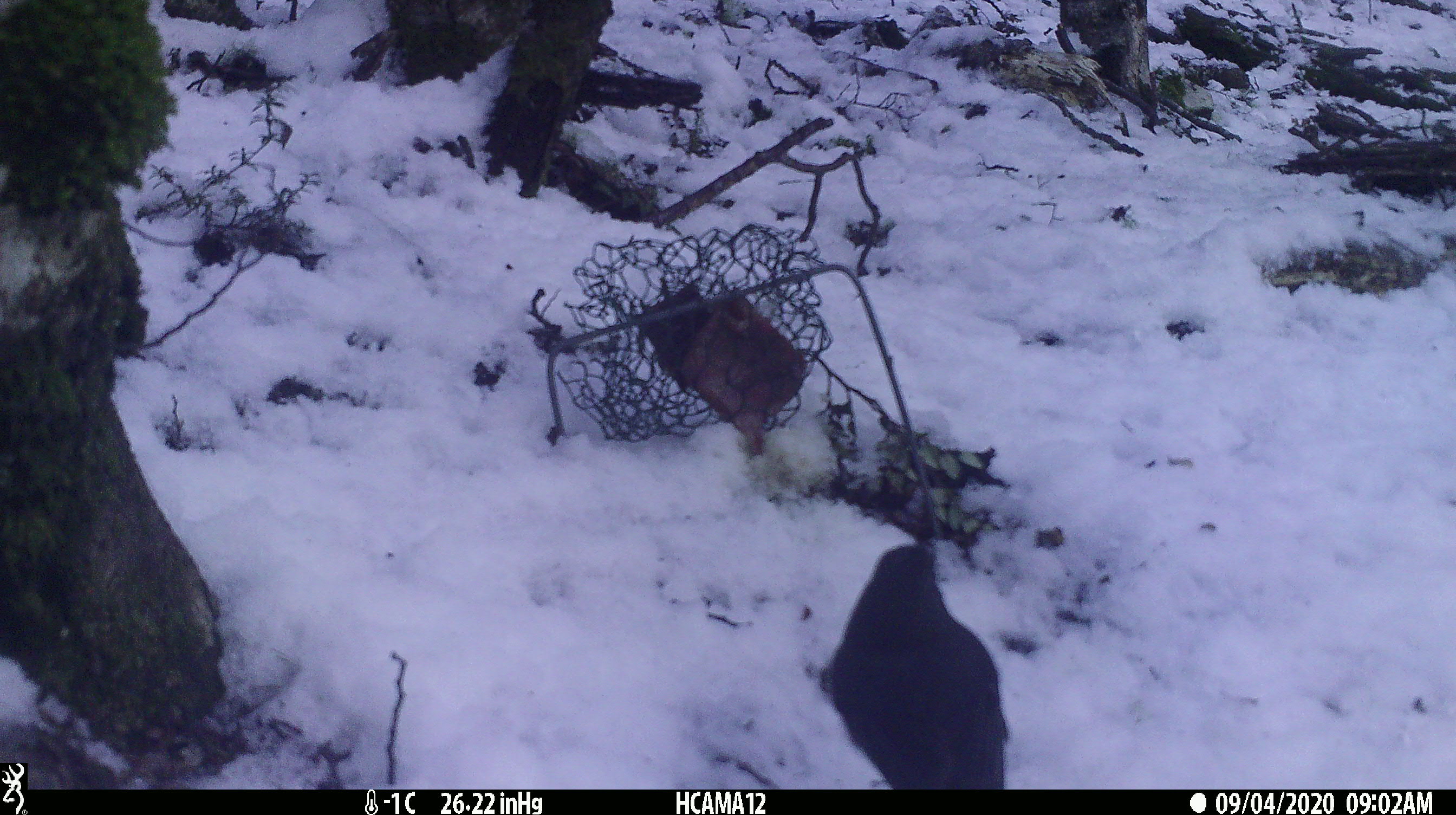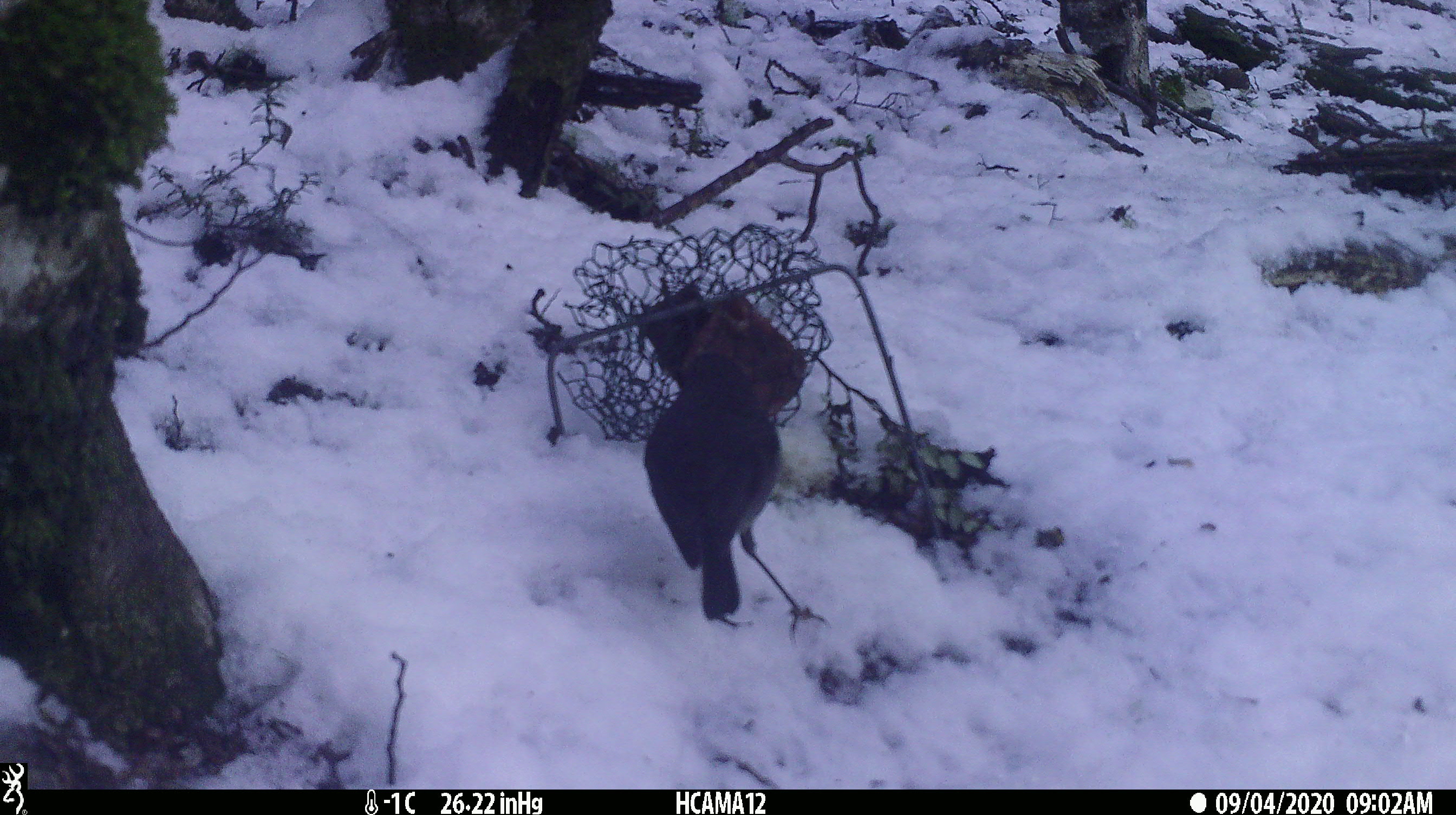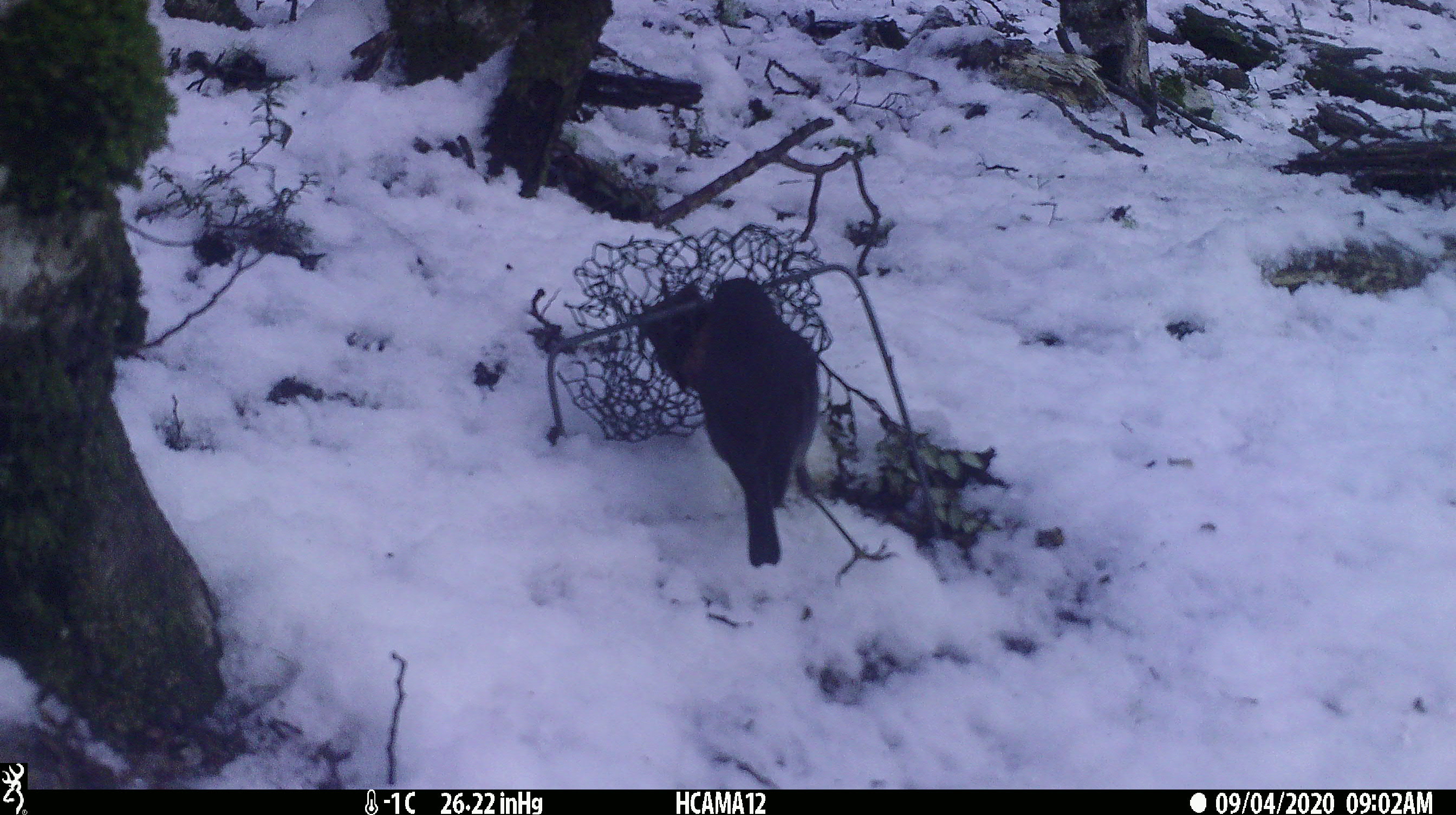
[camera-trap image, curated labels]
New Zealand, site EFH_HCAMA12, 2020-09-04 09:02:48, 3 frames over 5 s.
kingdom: Animalia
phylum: Chordata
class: Aves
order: Passeriformes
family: Petroicidae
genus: Petroica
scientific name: Petroica australis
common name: new zealand robin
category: robin